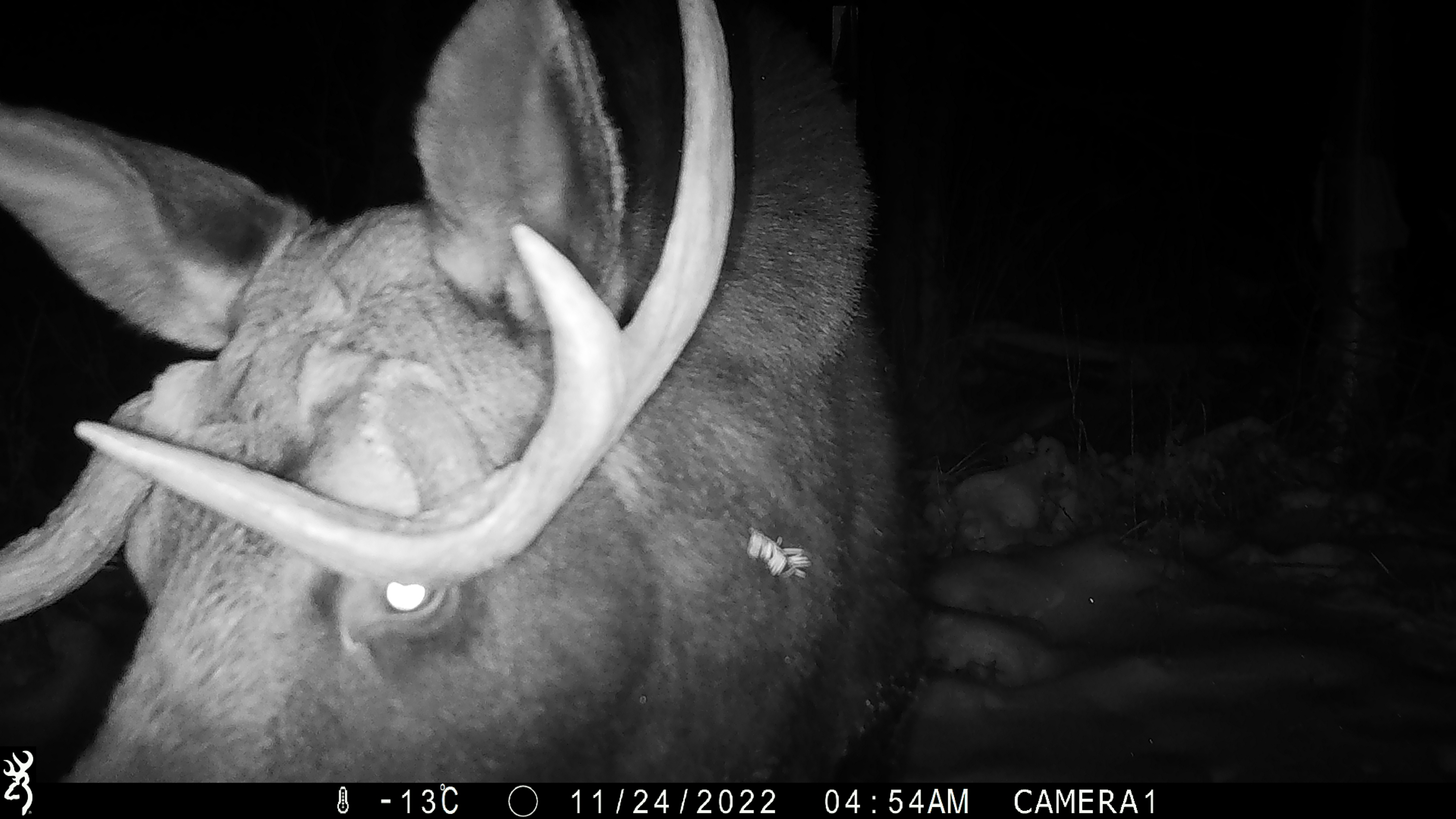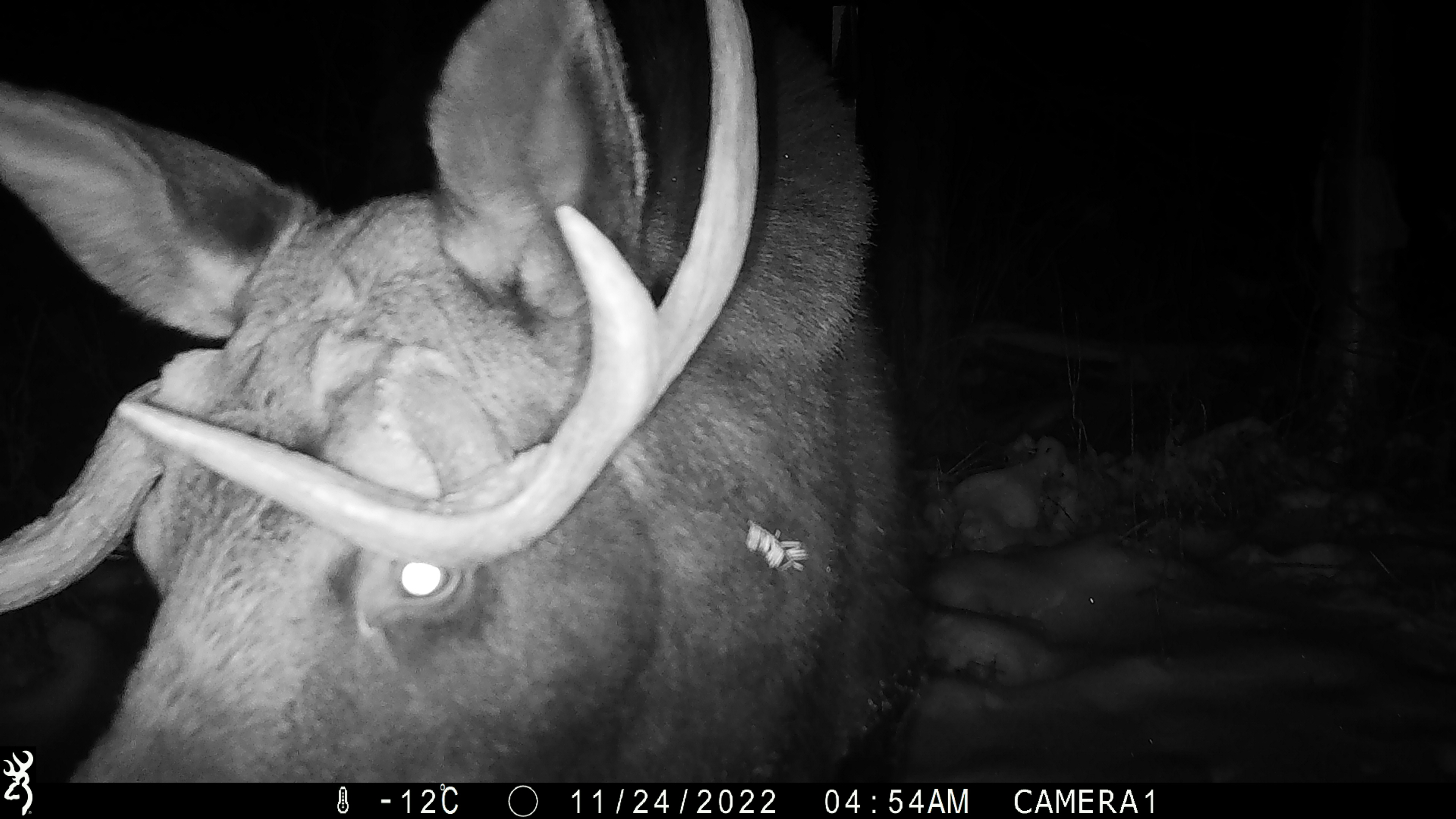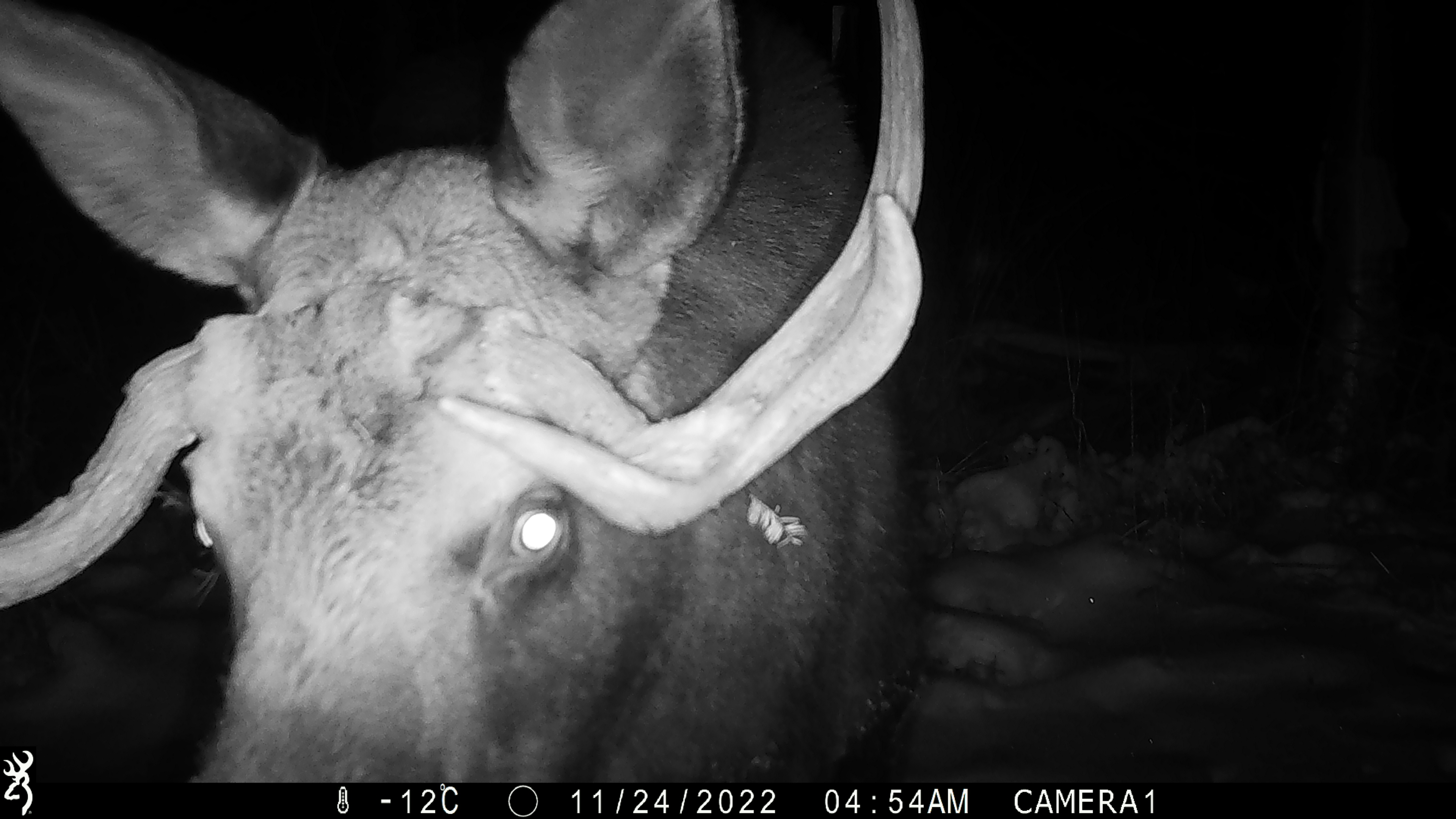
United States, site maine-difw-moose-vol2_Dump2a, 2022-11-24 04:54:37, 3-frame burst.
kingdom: Animalia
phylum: Chordata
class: Mammalia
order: Artiodactyla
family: Cervidae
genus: Alces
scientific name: Alces alces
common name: moose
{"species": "moose (Alces alces)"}